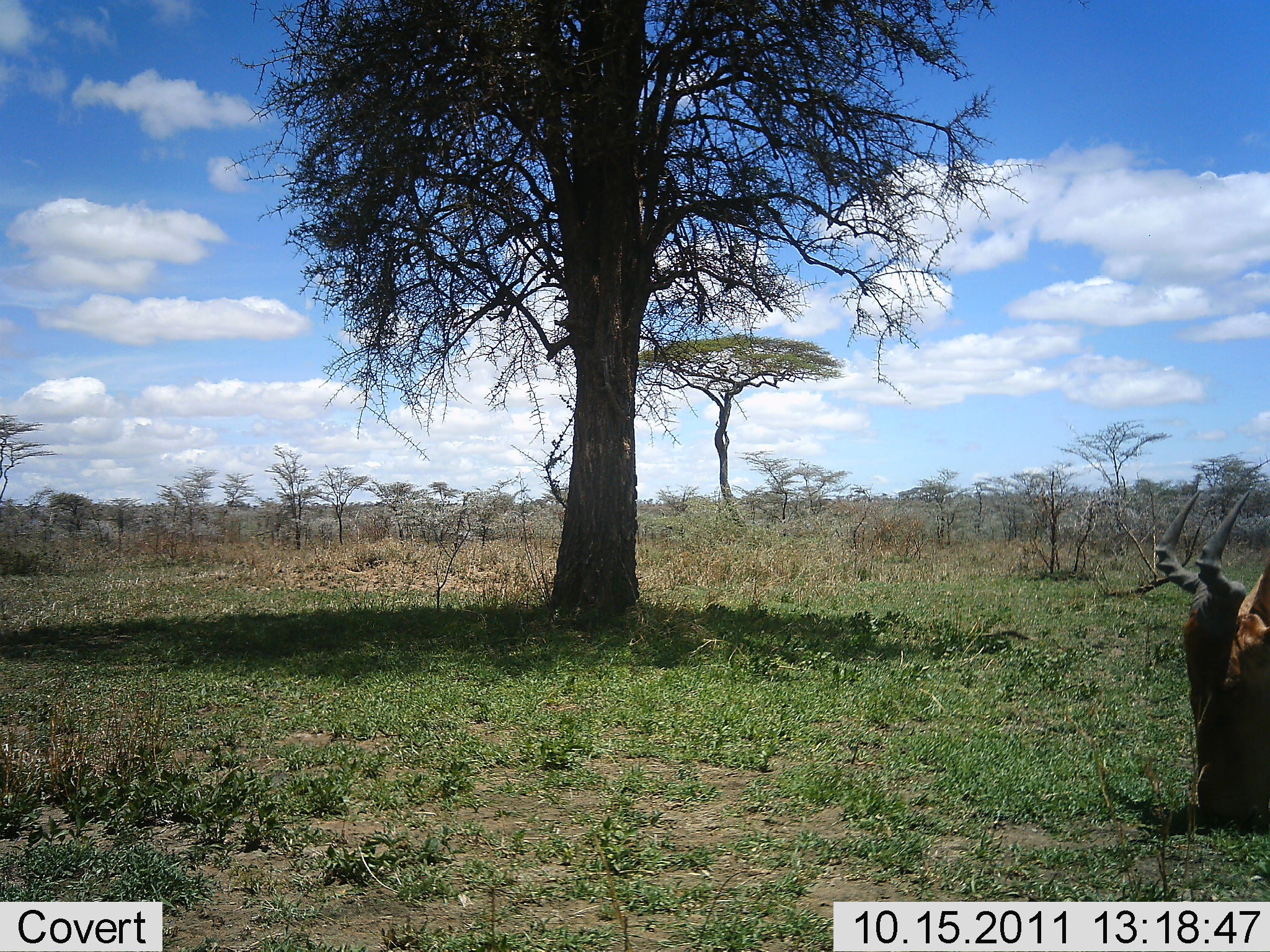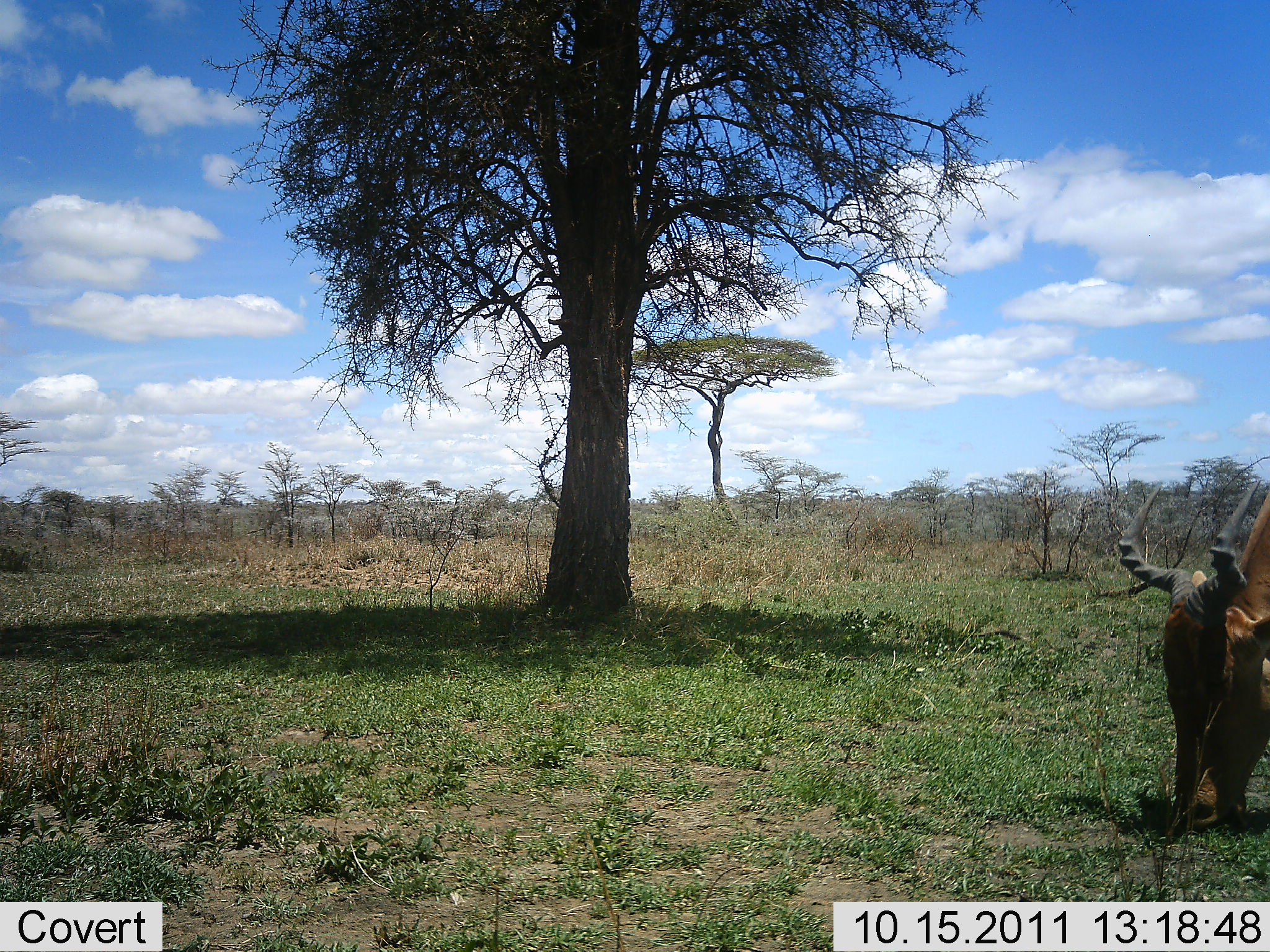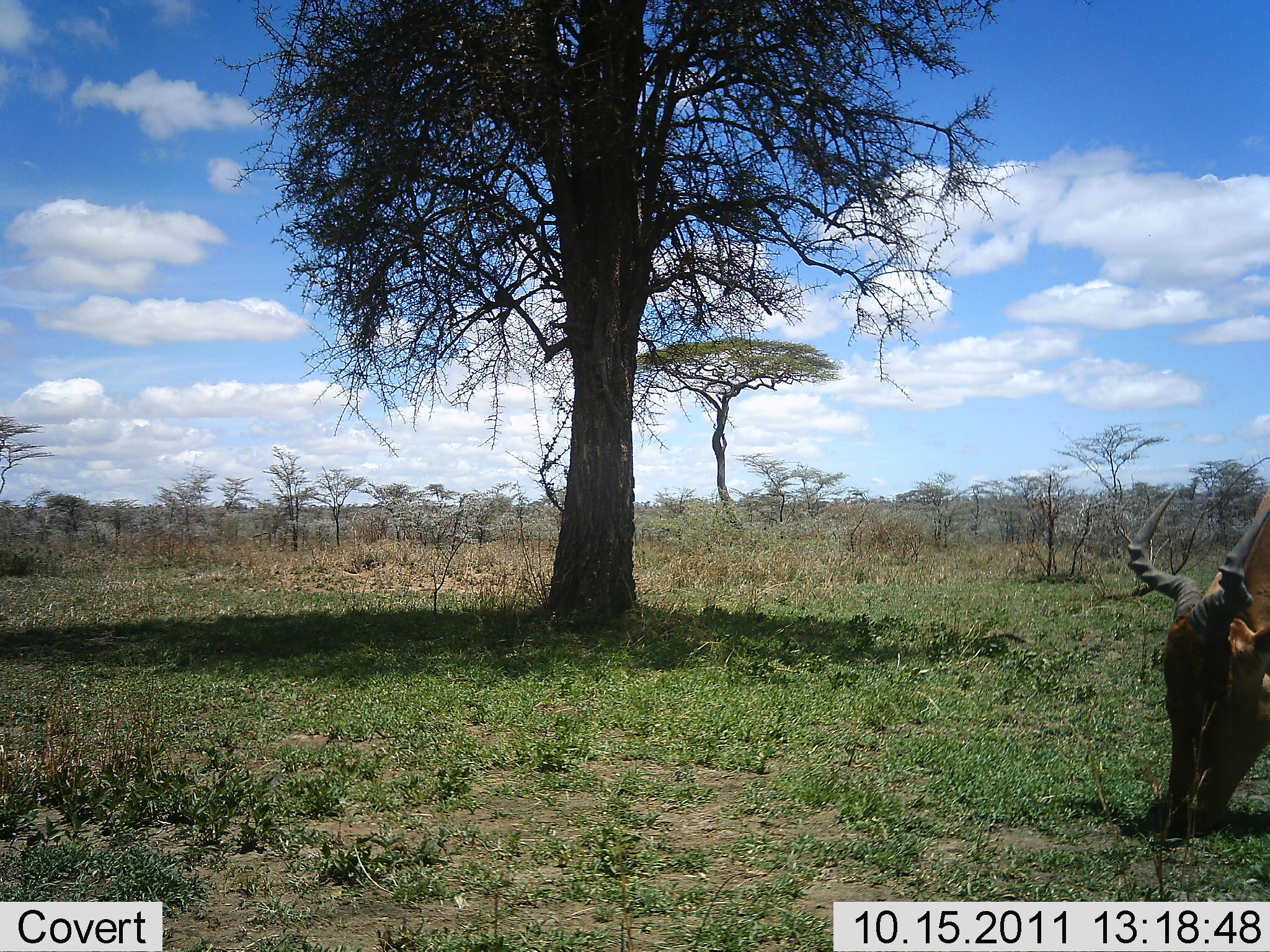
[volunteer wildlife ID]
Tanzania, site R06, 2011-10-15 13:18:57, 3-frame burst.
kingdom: Animalia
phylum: Chordata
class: Mammalia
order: Artiodactyla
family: Bovidae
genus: Alcelaphus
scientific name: Alcelaphus buselaphus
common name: hartebeest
Hartebeest (Alcelaphus buselaphus), count 1. Behavior (volunteer vote fractions): standing 0%, resting 15%, moving 0%, interacting 0%. Young present (vote fraction): 0%. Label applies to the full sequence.